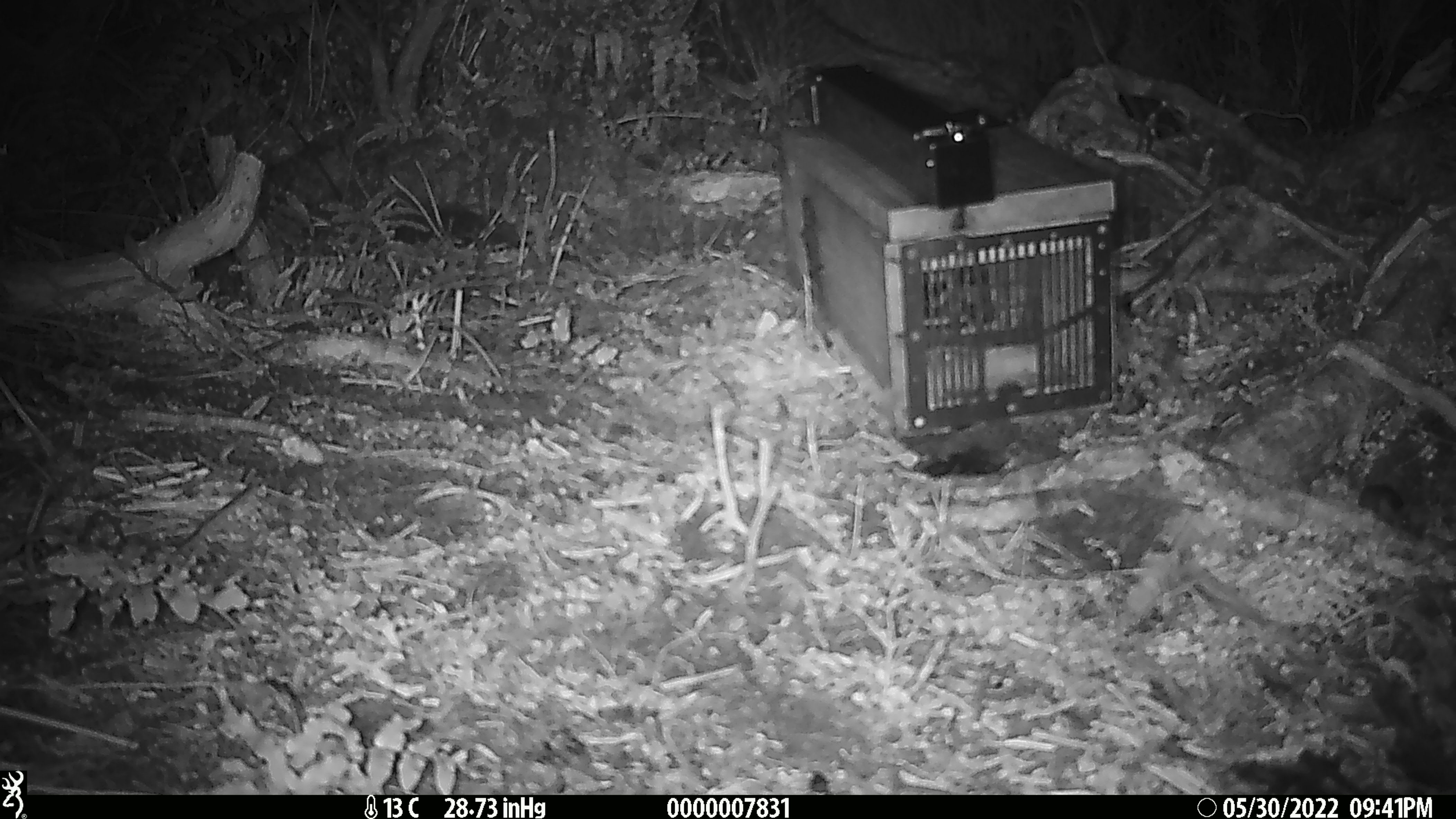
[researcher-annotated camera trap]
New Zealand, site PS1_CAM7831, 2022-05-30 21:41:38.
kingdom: Animalia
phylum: Chordata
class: Mammalia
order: Rodentia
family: Muridae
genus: Mus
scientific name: Mus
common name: mouse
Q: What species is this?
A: Mouse (Mus).